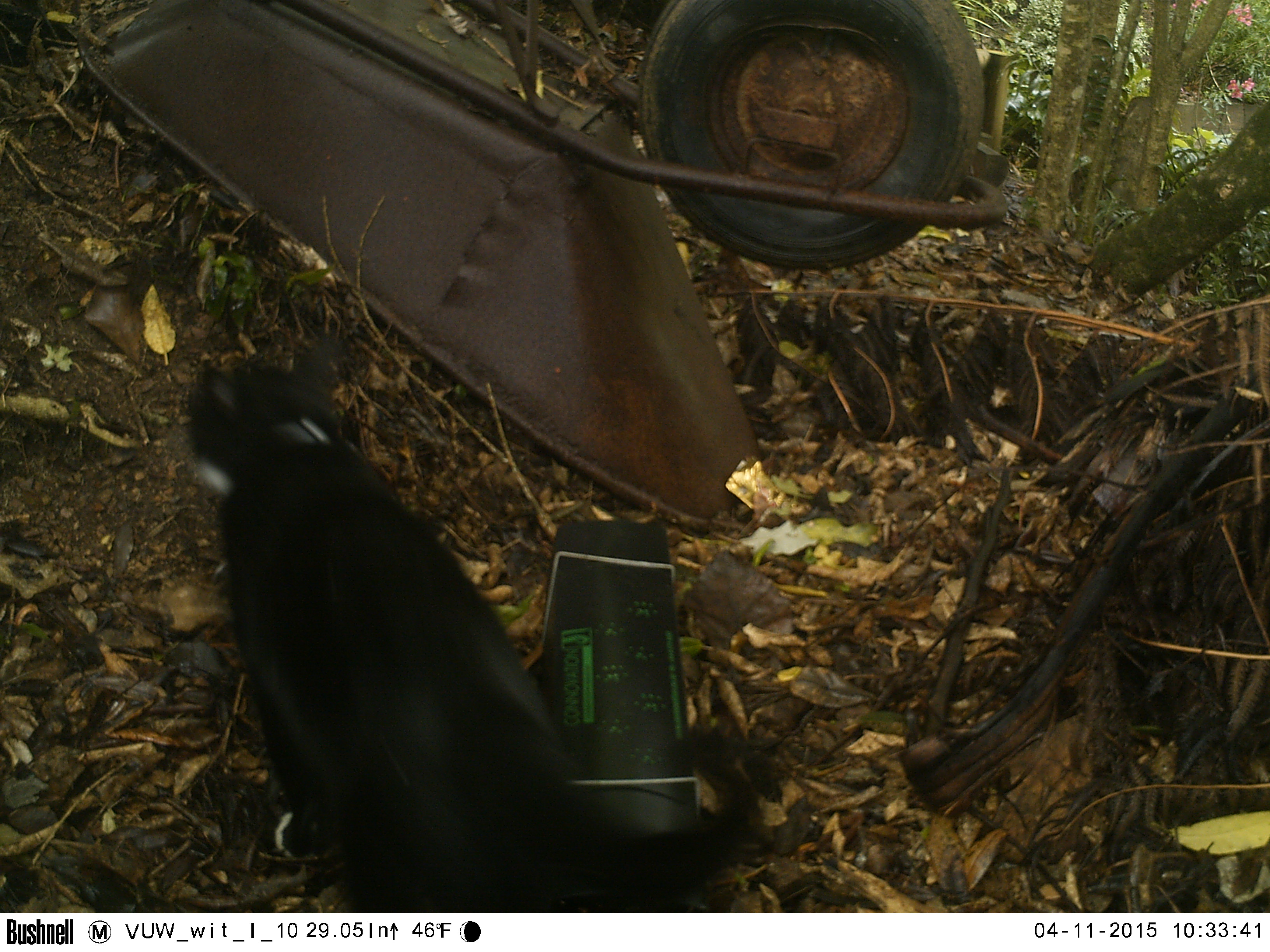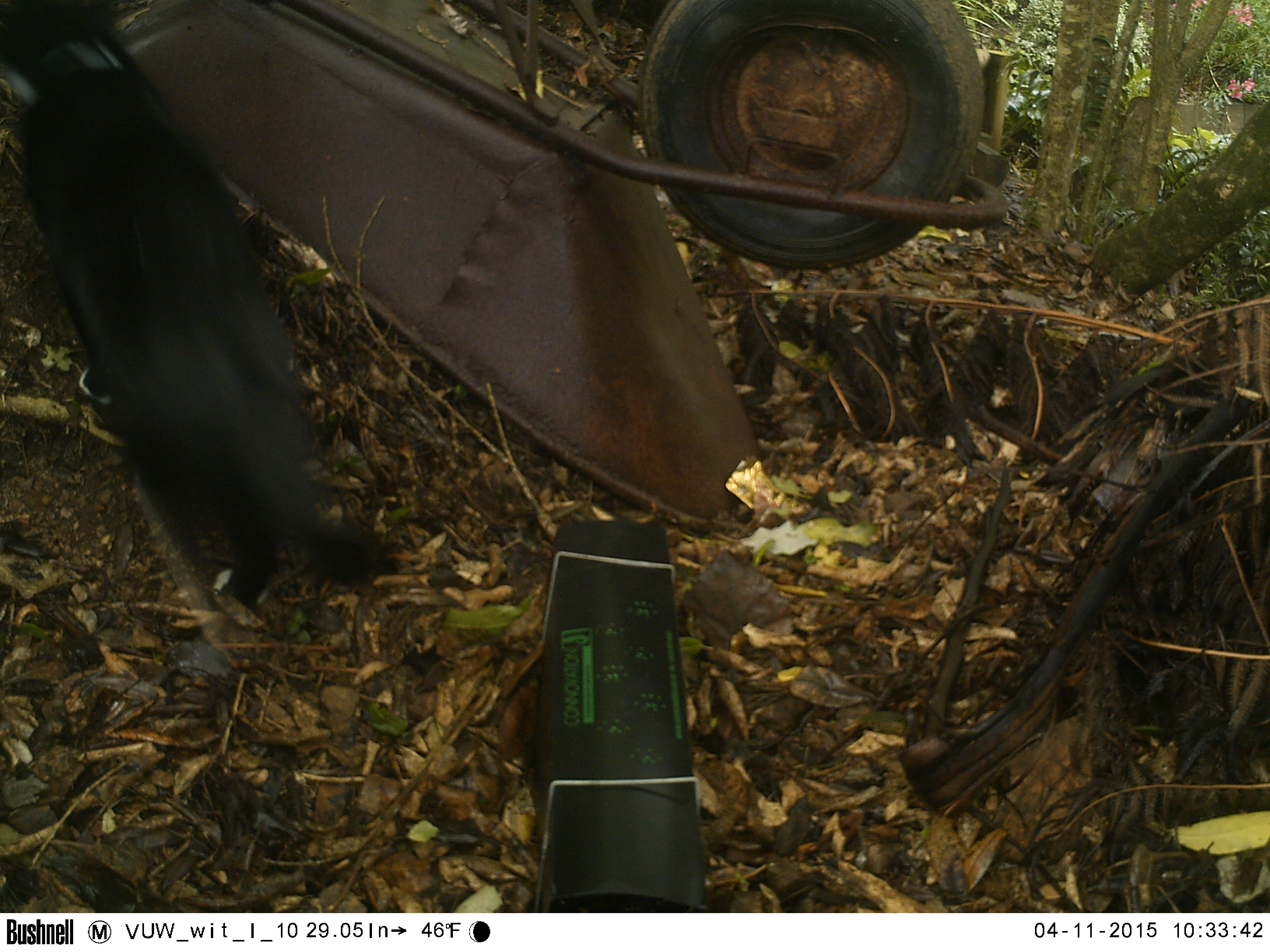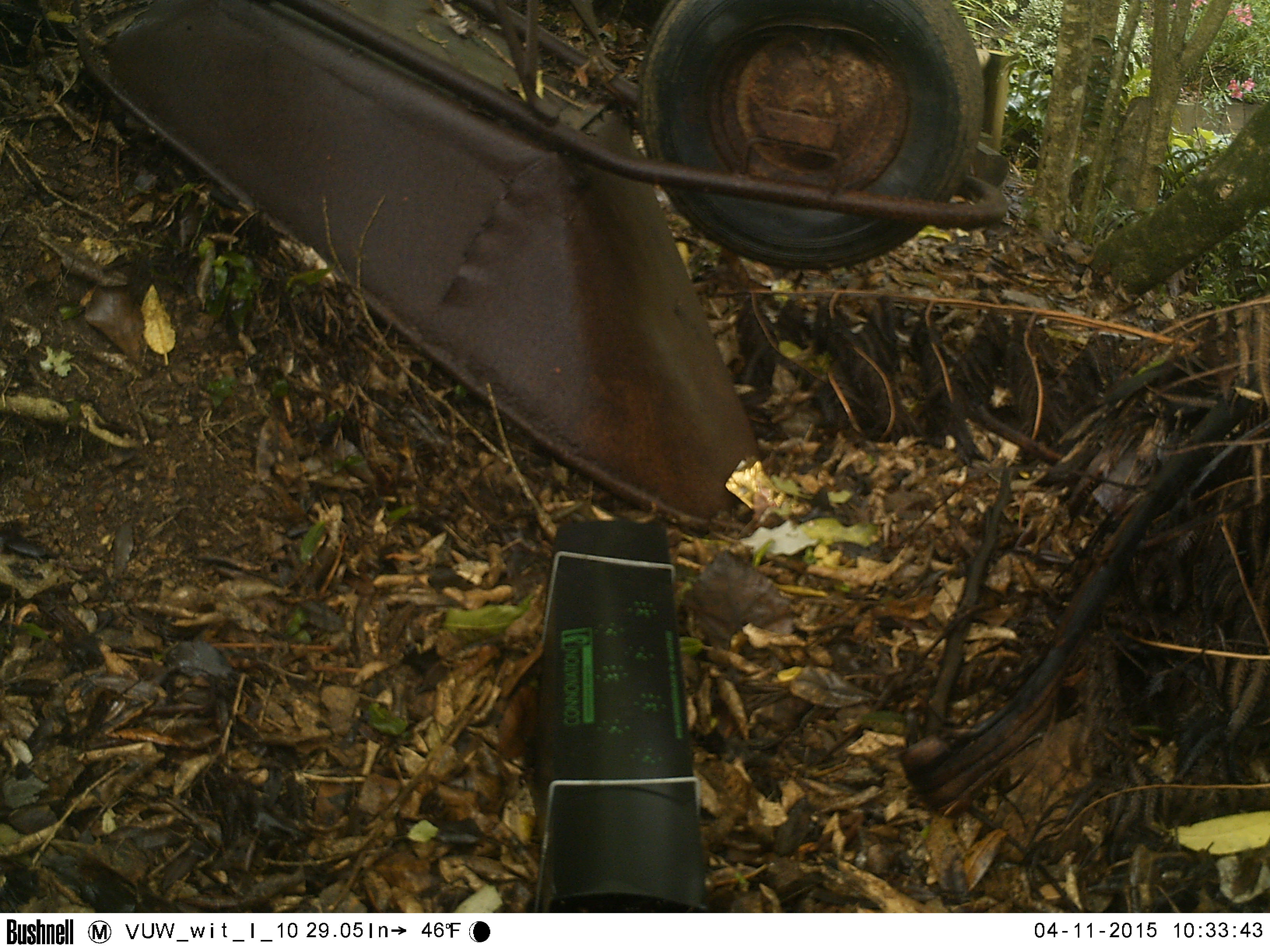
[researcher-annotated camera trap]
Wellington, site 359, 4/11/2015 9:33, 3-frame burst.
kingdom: Animalia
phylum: Chordata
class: Mammalia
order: Carnivora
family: Felidae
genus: Felis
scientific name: Felis catus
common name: cat